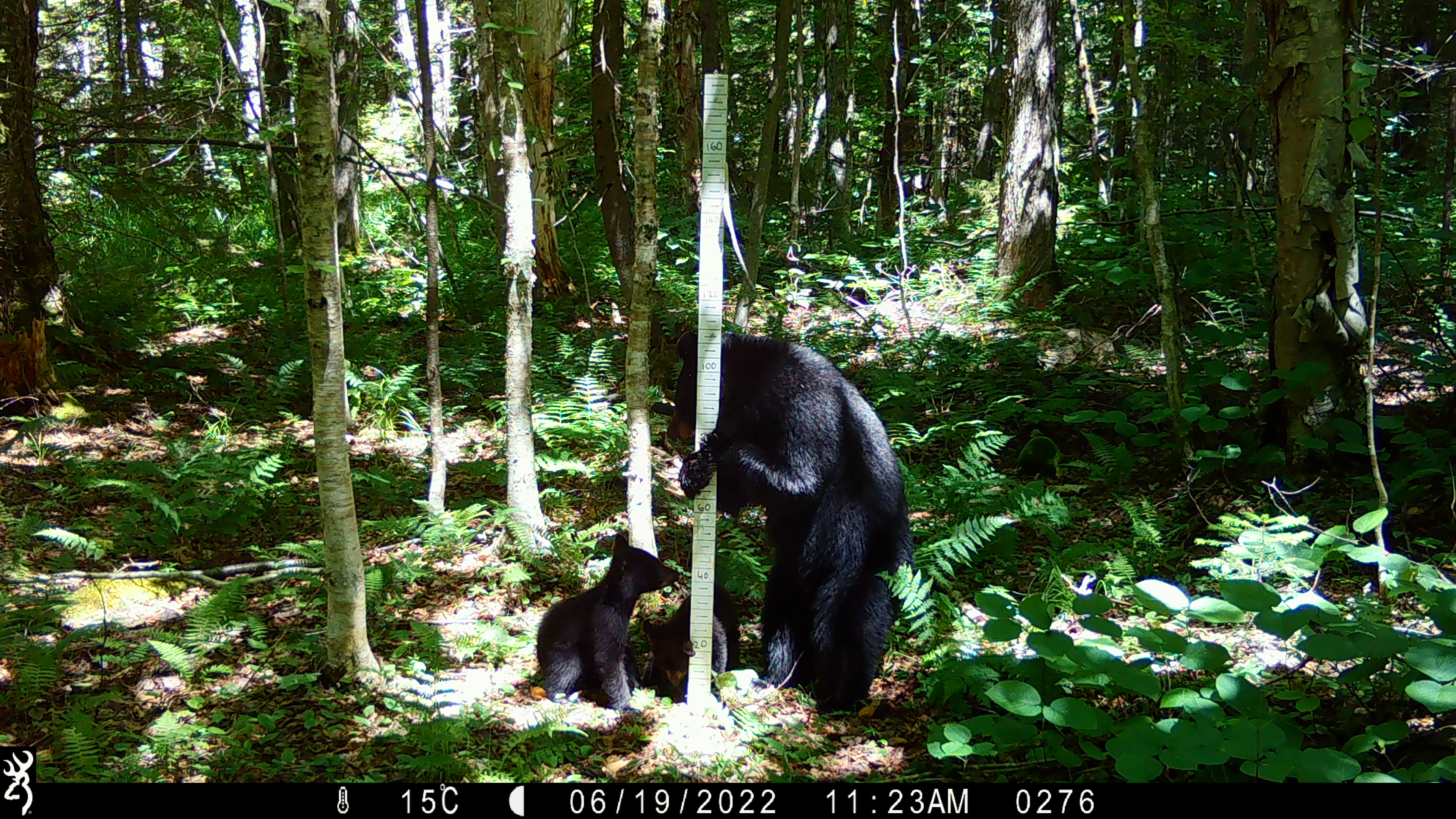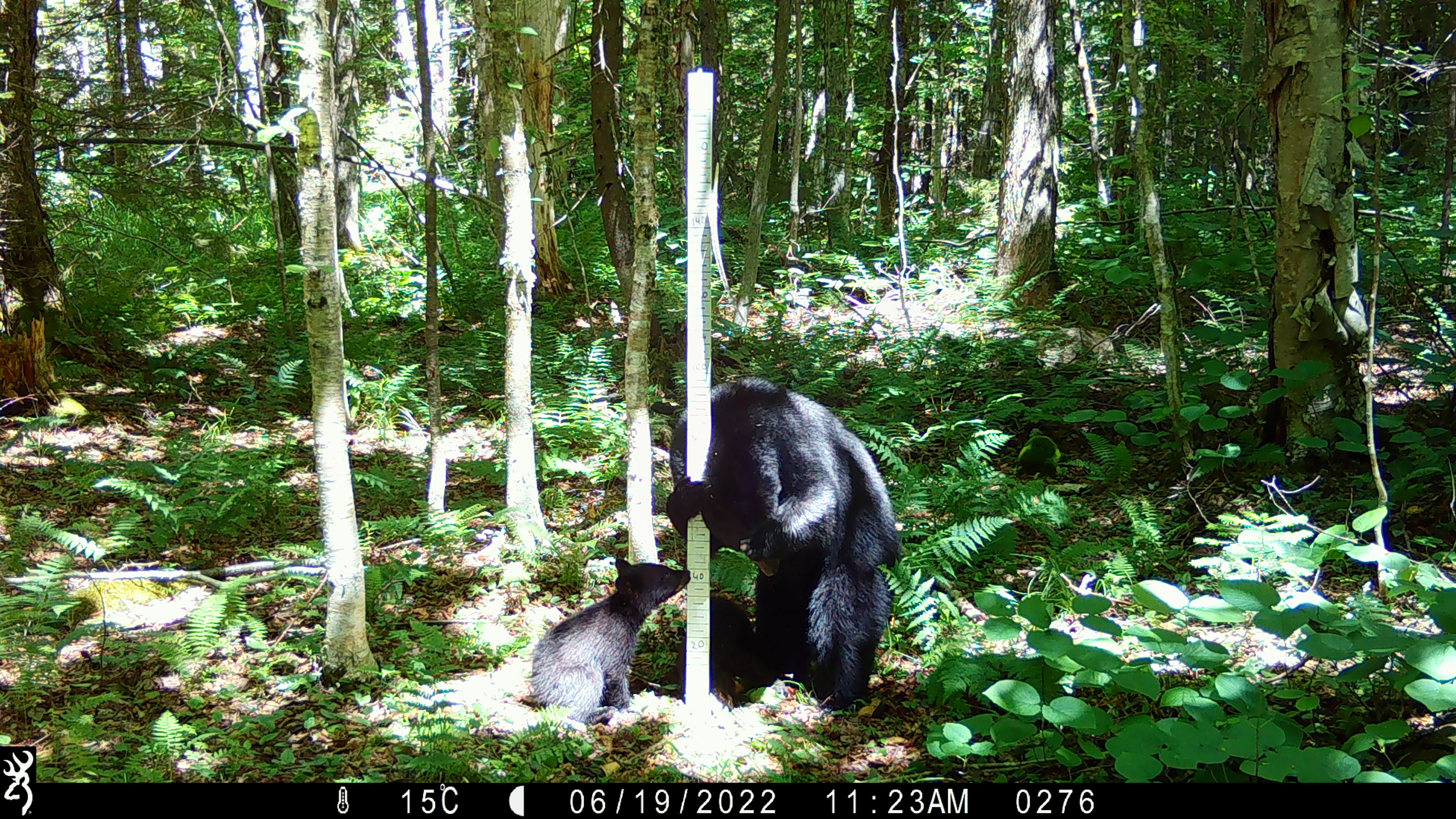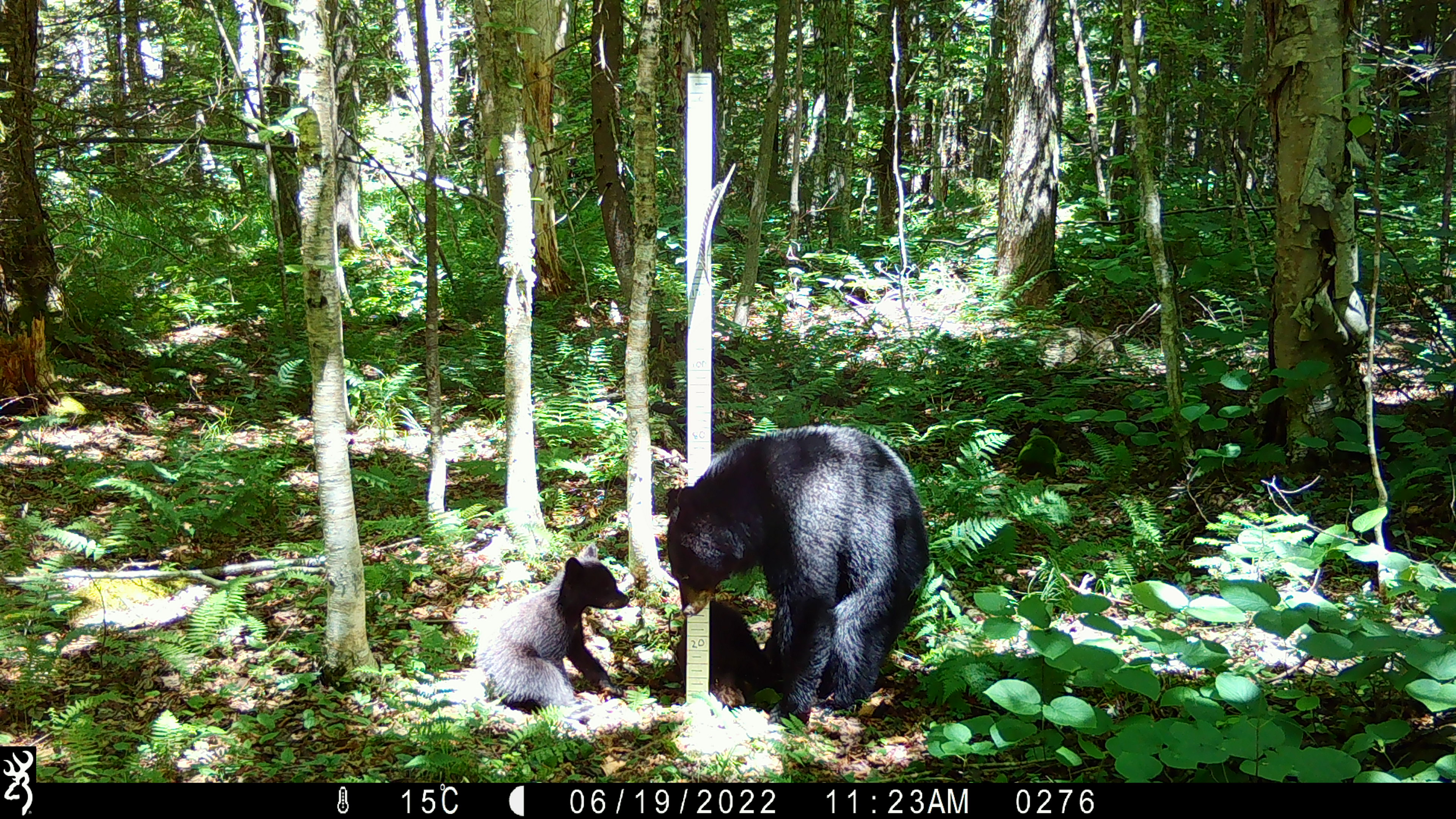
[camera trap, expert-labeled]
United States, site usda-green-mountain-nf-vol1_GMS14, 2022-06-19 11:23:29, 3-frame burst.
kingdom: Animalia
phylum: Chordata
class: Mammalia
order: Carnivora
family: Ursidae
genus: Ursus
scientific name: Ursus americanus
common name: black bear